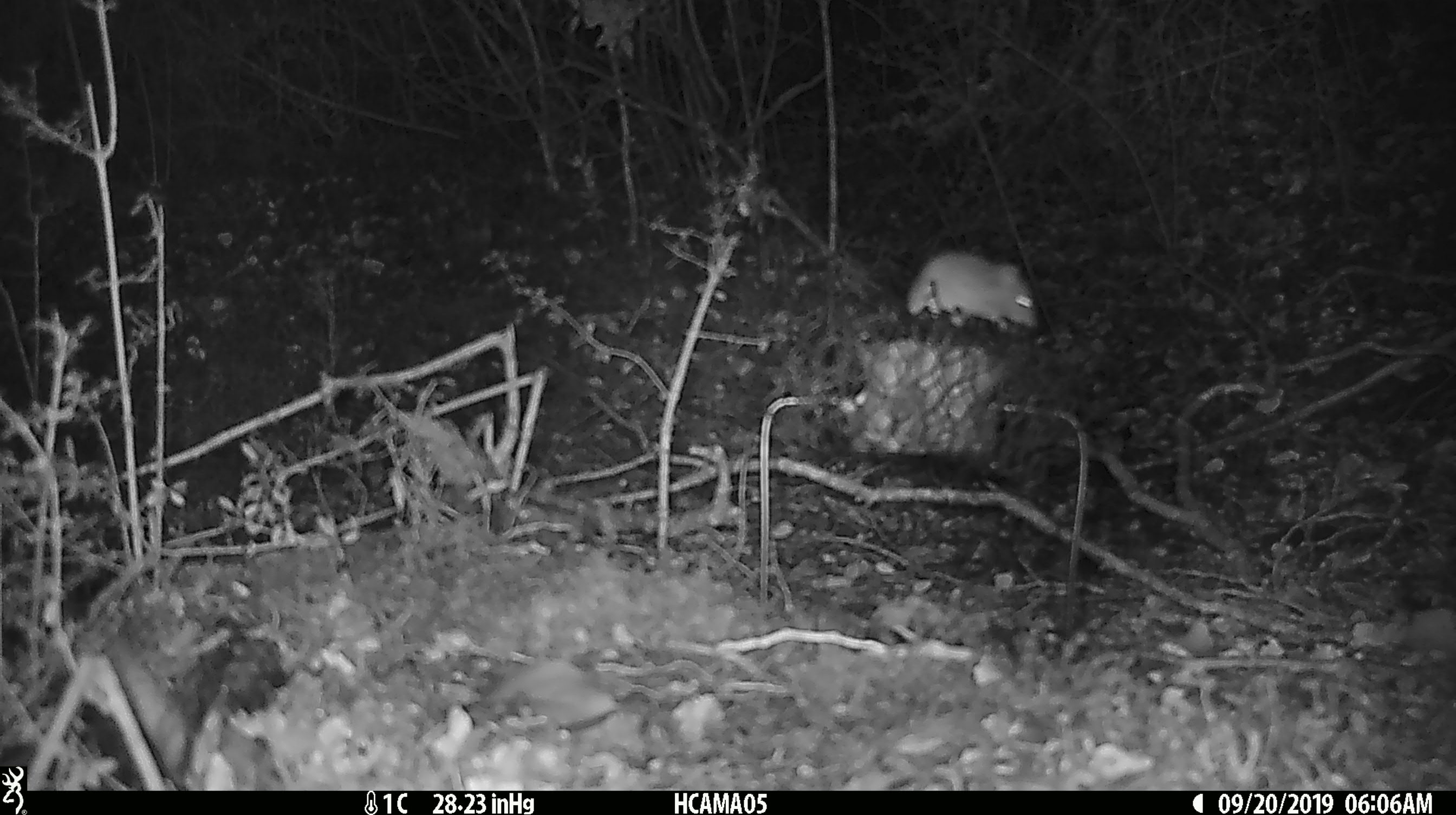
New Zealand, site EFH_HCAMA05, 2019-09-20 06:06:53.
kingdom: Animalia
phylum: Chordata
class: Mammalia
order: Rodentia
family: Muridae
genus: Mus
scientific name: Mus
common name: mouse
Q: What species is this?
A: Mouse (Mus).